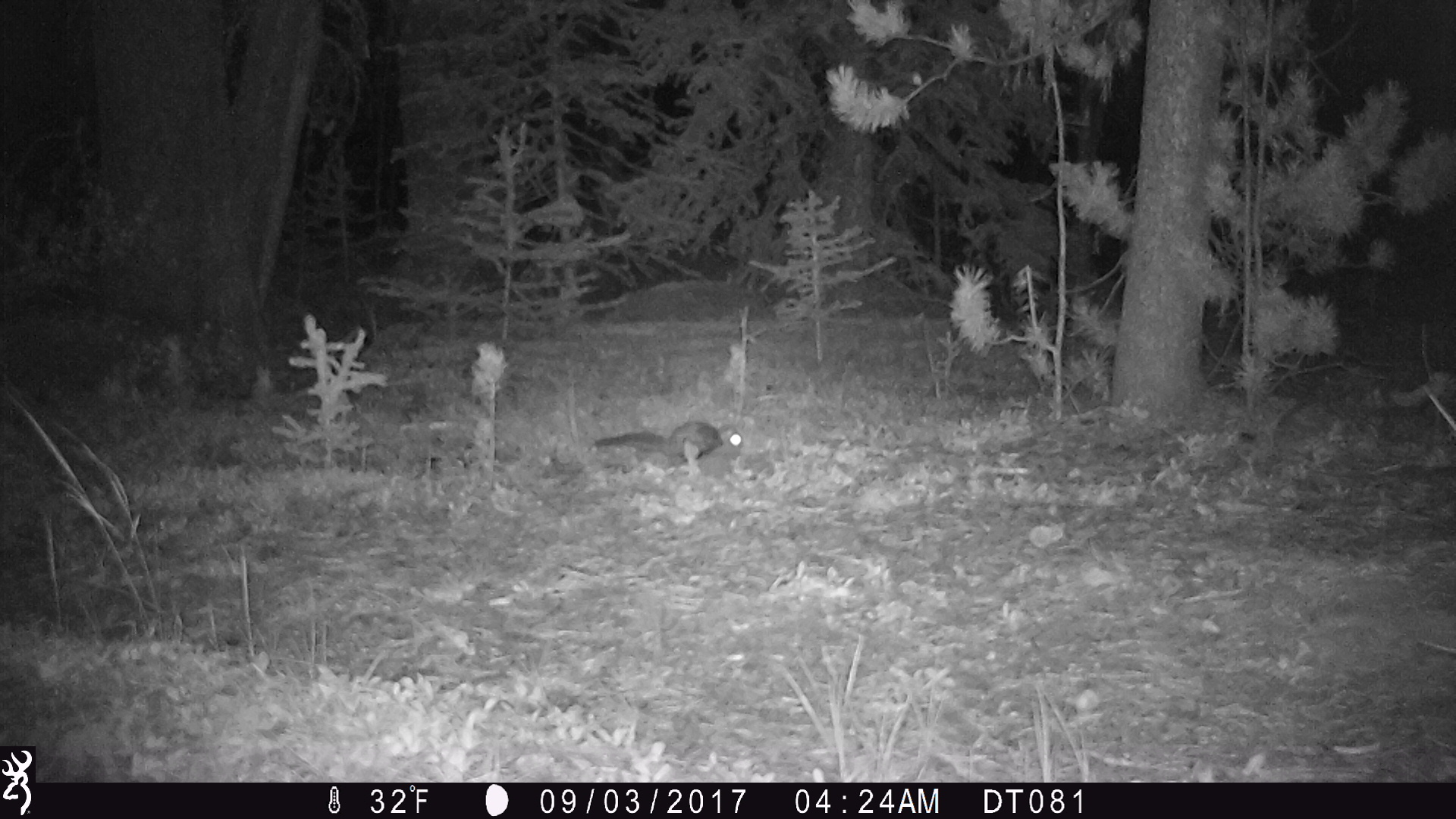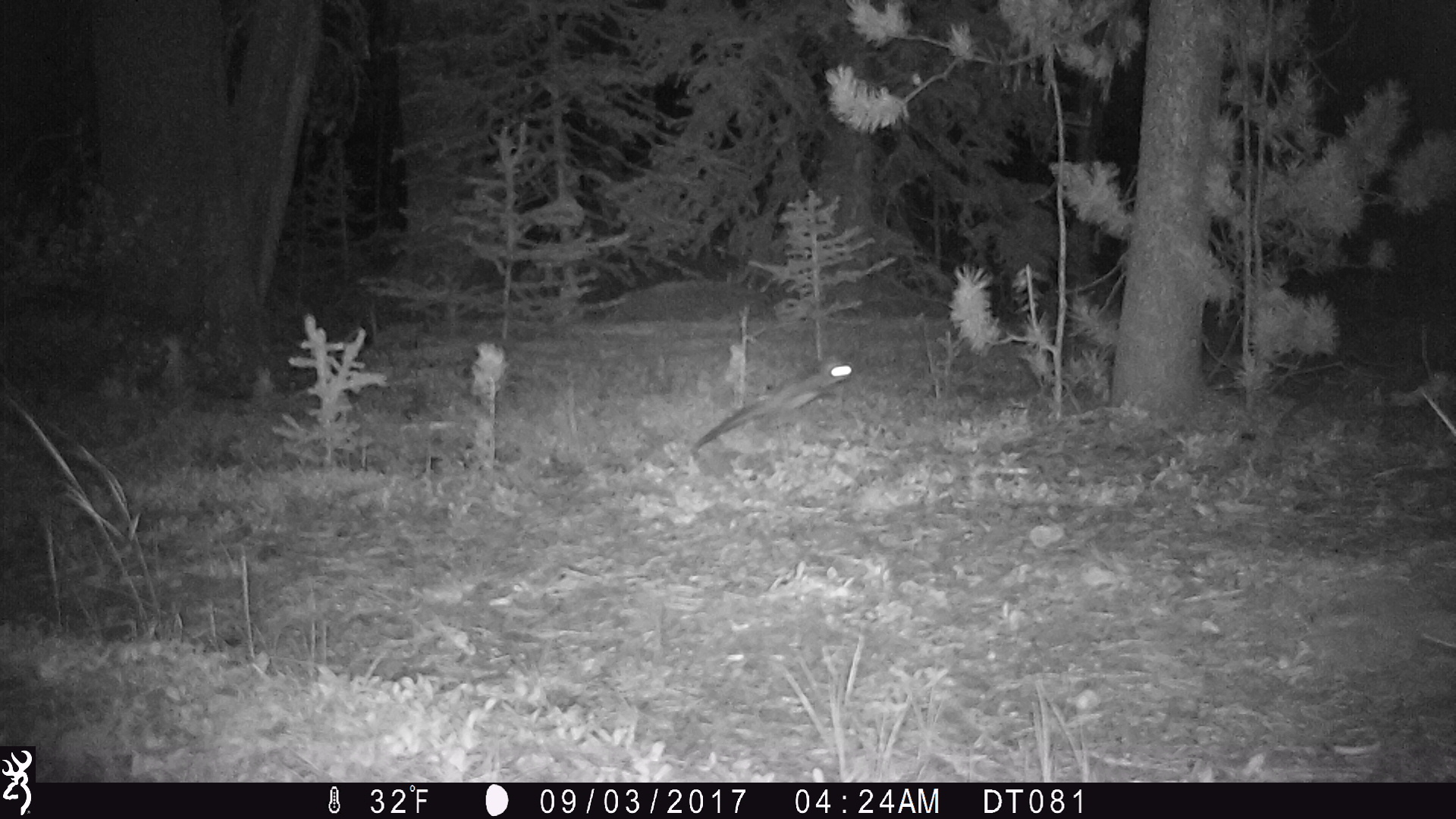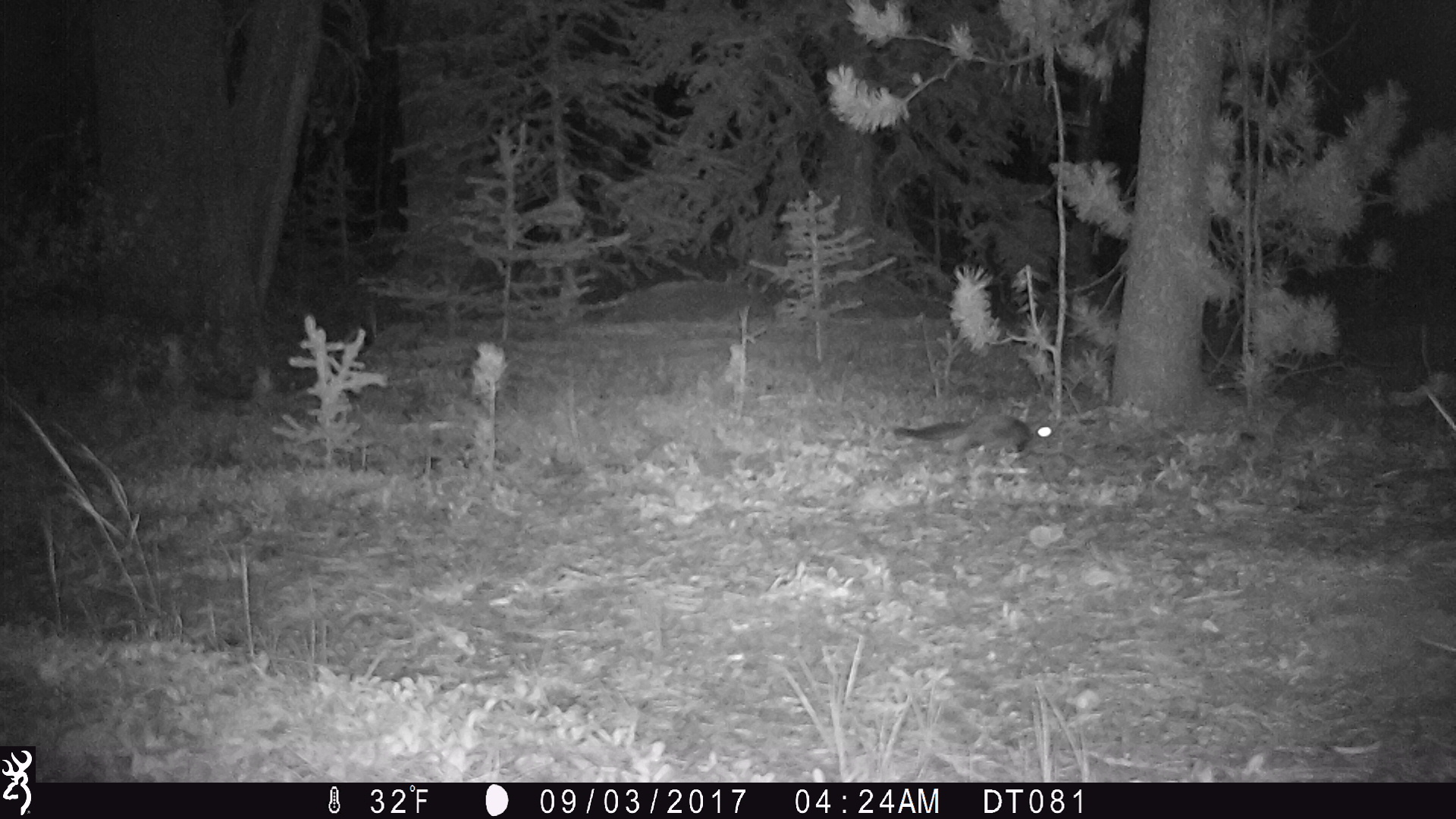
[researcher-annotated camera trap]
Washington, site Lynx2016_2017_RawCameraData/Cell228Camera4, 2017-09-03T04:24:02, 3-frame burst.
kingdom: Animalia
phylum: Chordata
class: Mammalia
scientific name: Mammalia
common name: small mammal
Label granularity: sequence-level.